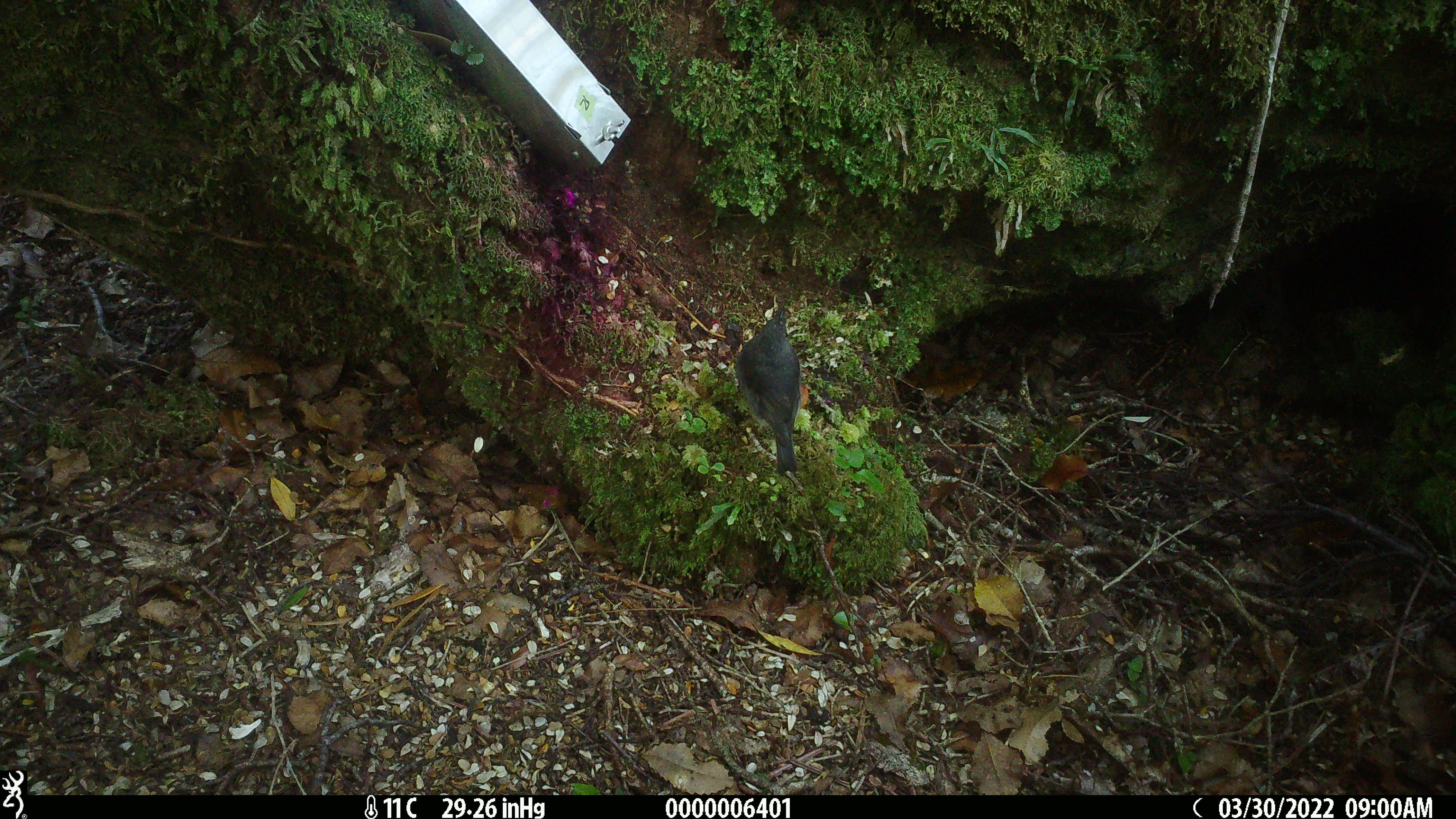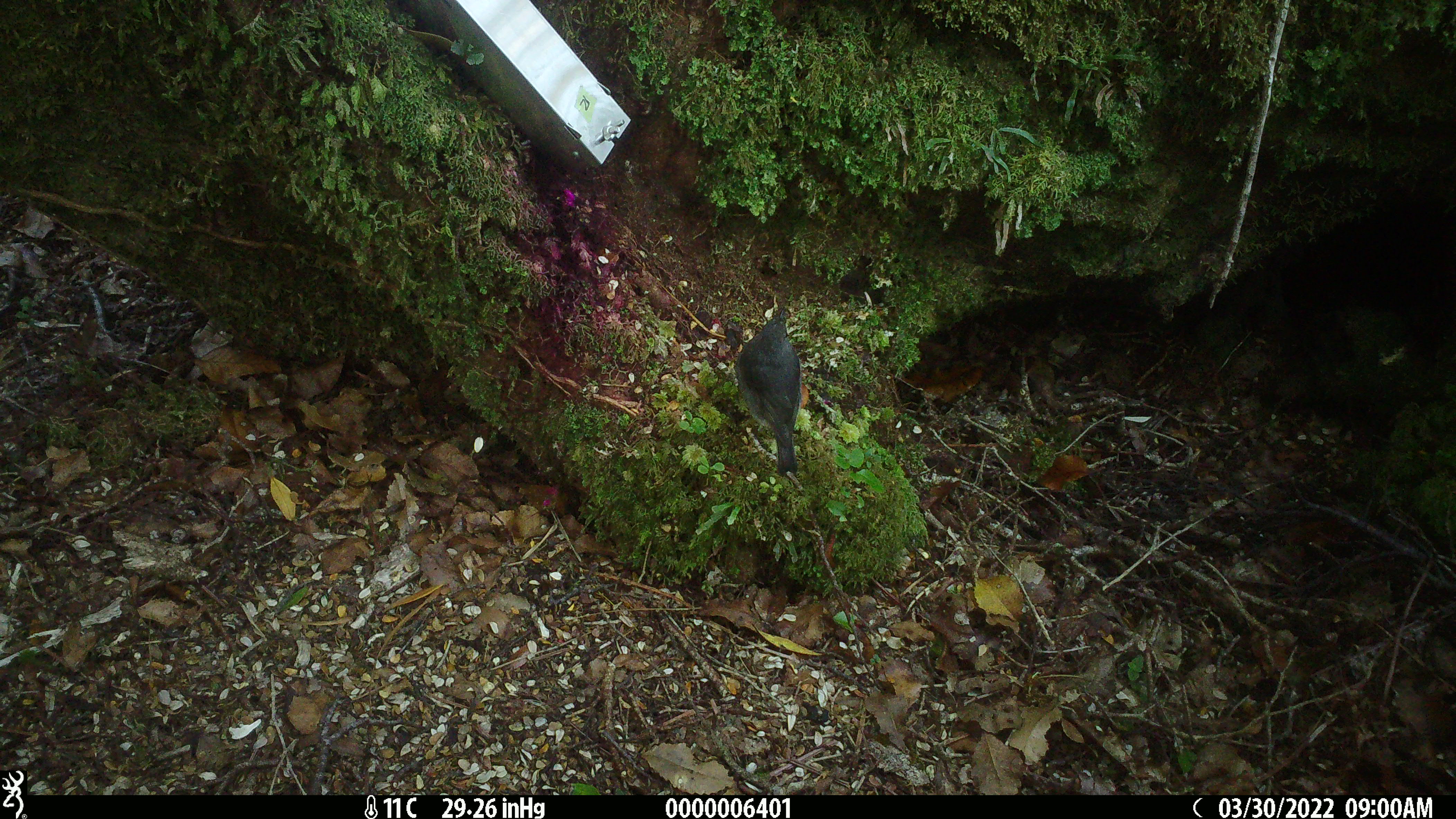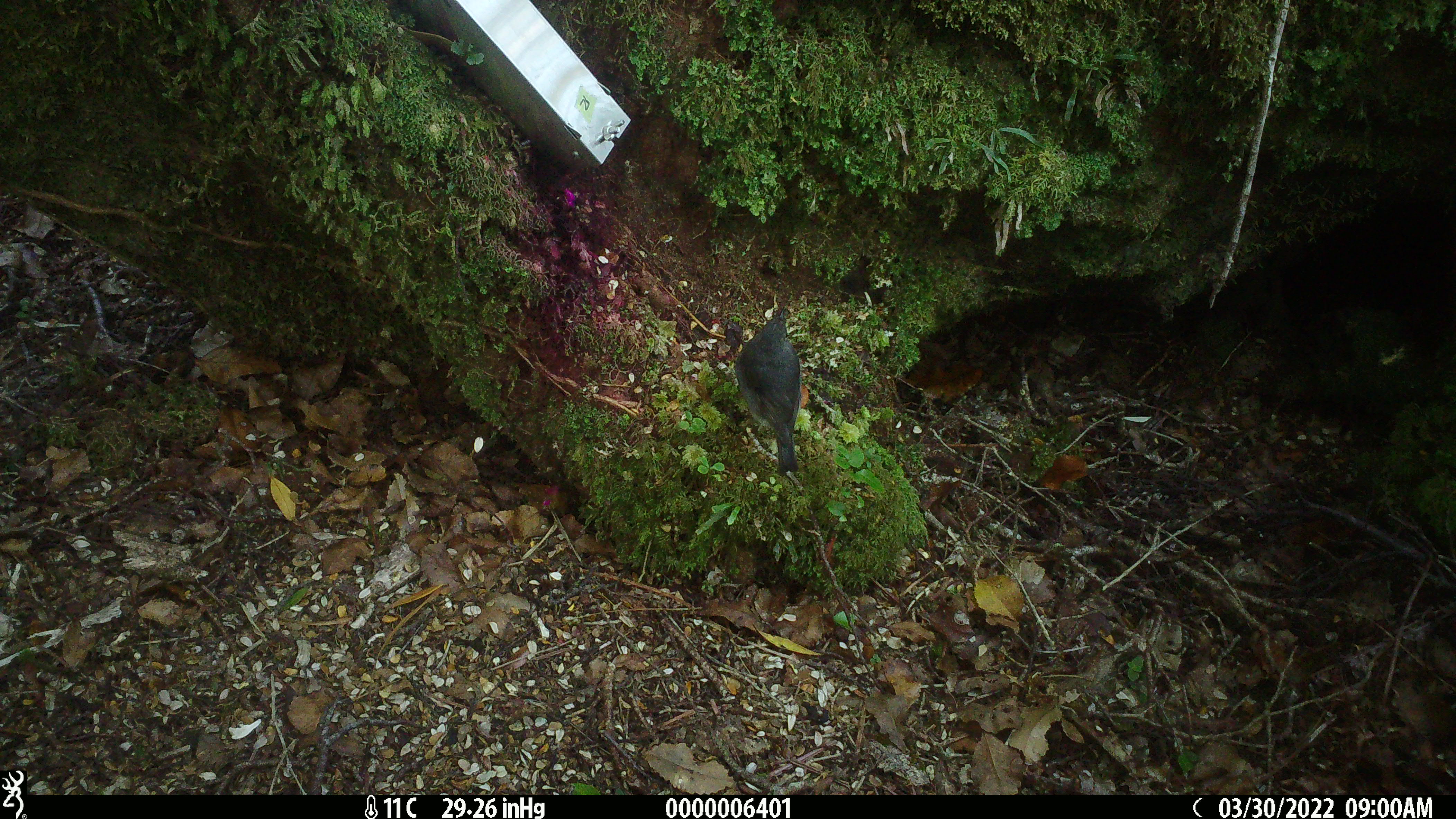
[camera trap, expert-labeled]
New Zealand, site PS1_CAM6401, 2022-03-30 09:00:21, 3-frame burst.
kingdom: Animalia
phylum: Chordata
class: Aves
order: Passeriformes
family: Petroicidae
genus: Petroica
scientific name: Petroica australis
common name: new zealand robin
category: robin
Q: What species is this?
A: Robin (new zealand robin) (Petroica australis).